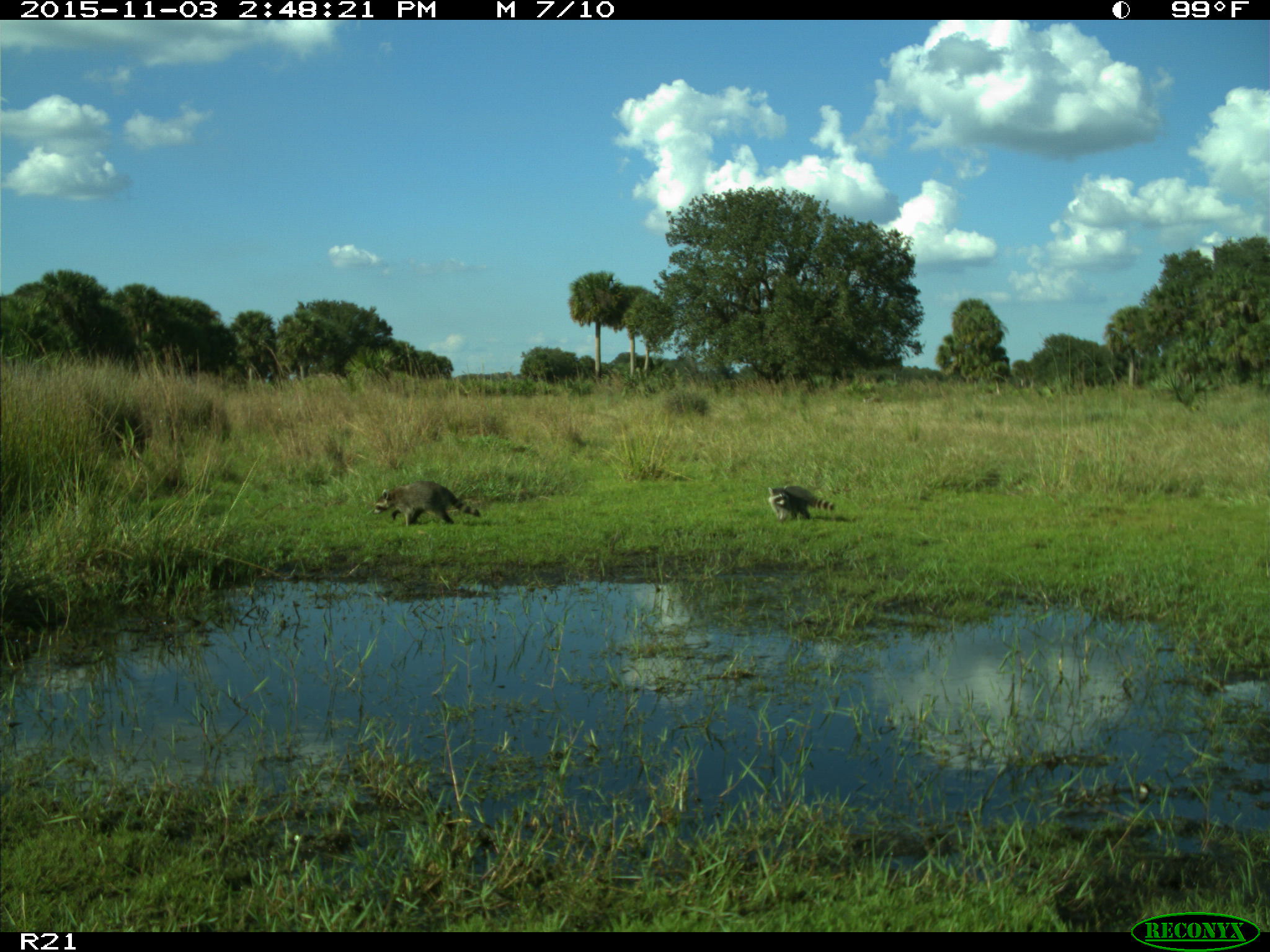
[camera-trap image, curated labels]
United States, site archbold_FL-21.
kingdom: Animalia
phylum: Chordata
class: Mammalia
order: Carnivora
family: Procyonidae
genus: Procyon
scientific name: Procyon lotor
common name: common raccoon